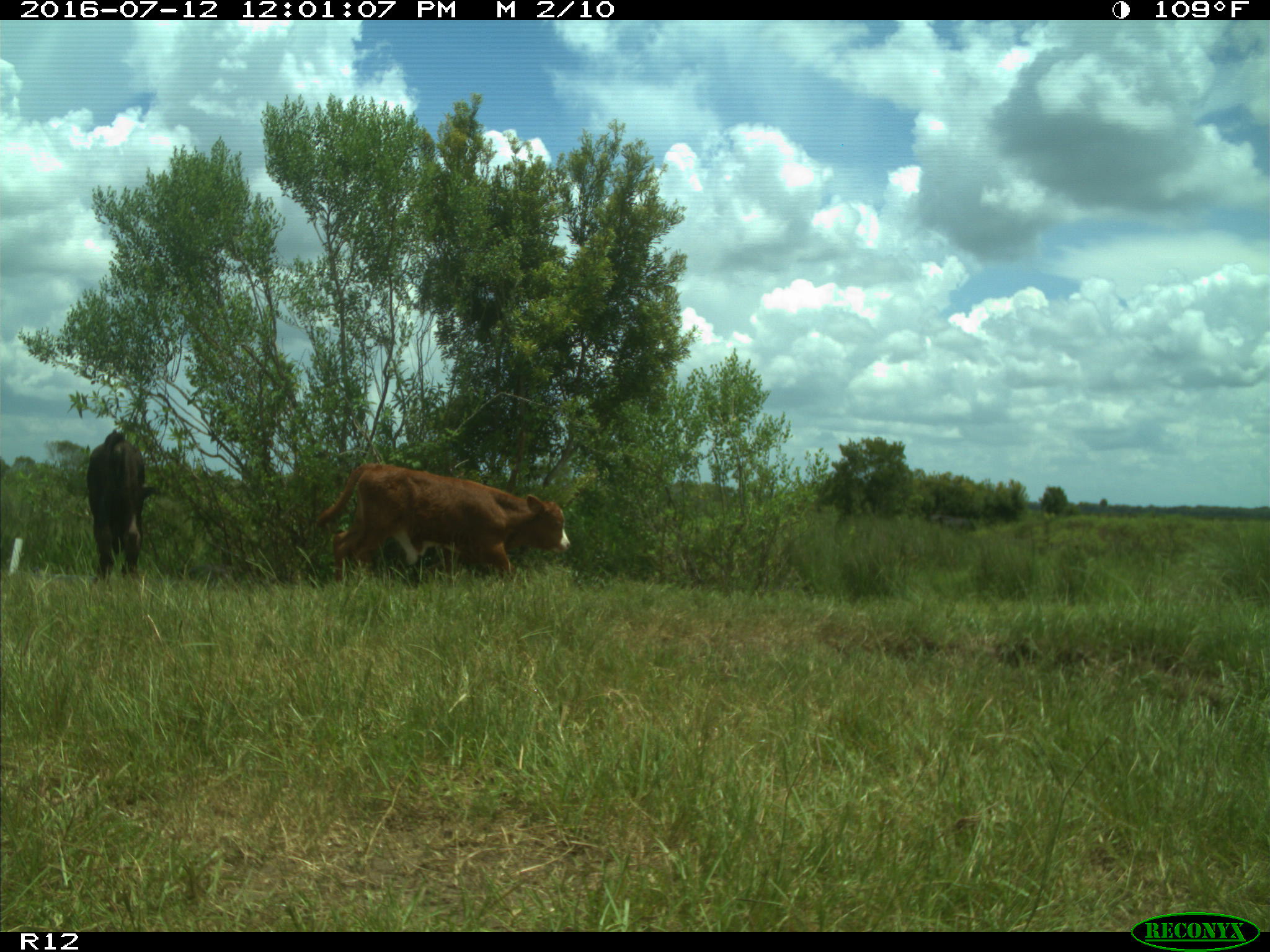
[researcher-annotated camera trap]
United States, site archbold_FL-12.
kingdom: Animalia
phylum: Chordata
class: Mammalia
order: Artiodactyla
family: Bovidae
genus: Bos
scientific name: Bos taurus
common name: domestic cow